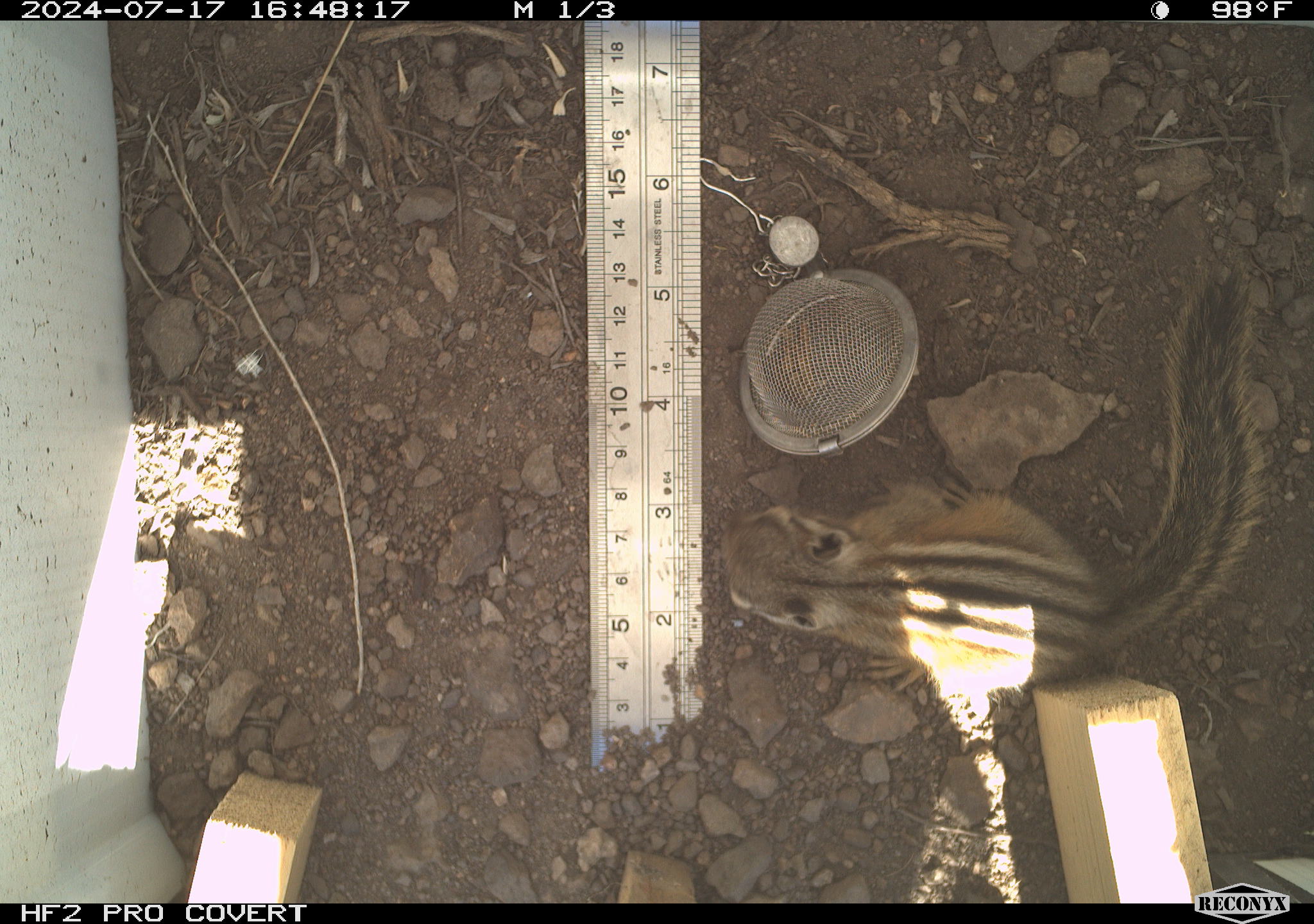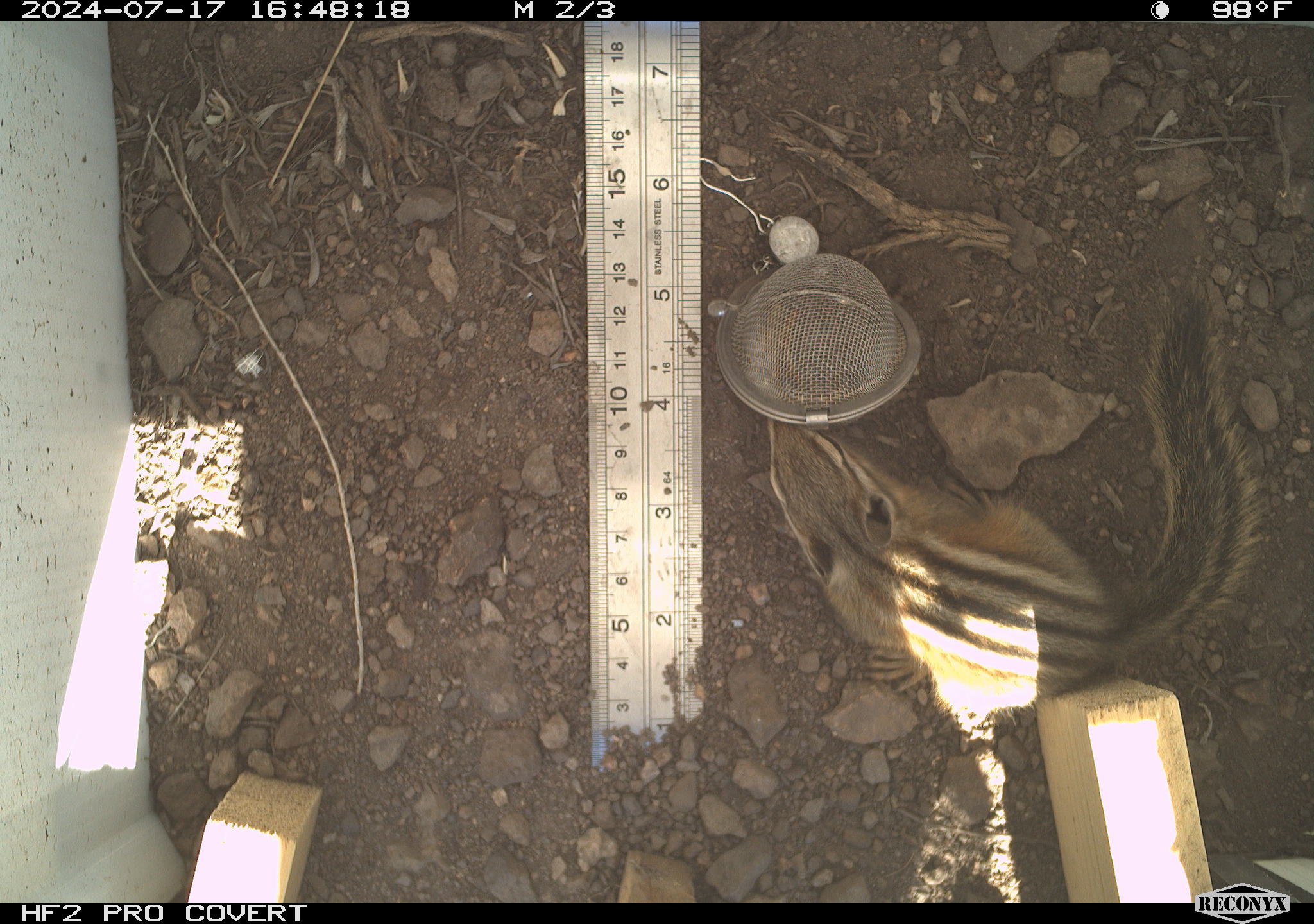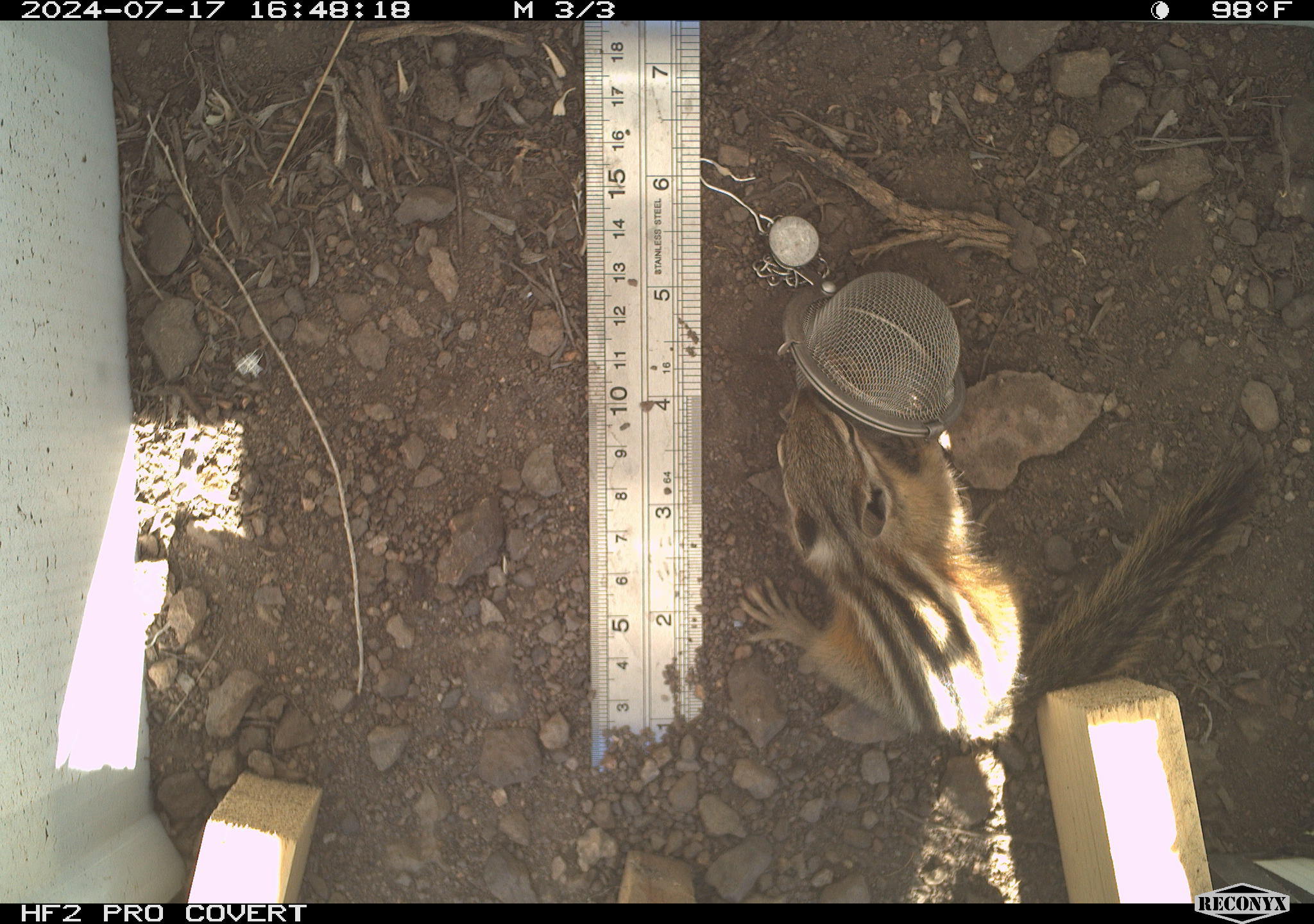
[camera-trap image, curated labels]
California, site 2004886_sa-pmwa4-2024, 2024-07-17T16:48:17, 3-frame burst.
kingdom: Animalia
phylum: Chordata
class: Mammalia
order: Rodentia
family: Sciuridae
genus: Neotamias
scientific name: Neotamias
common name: western chipmunks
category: neotamias species